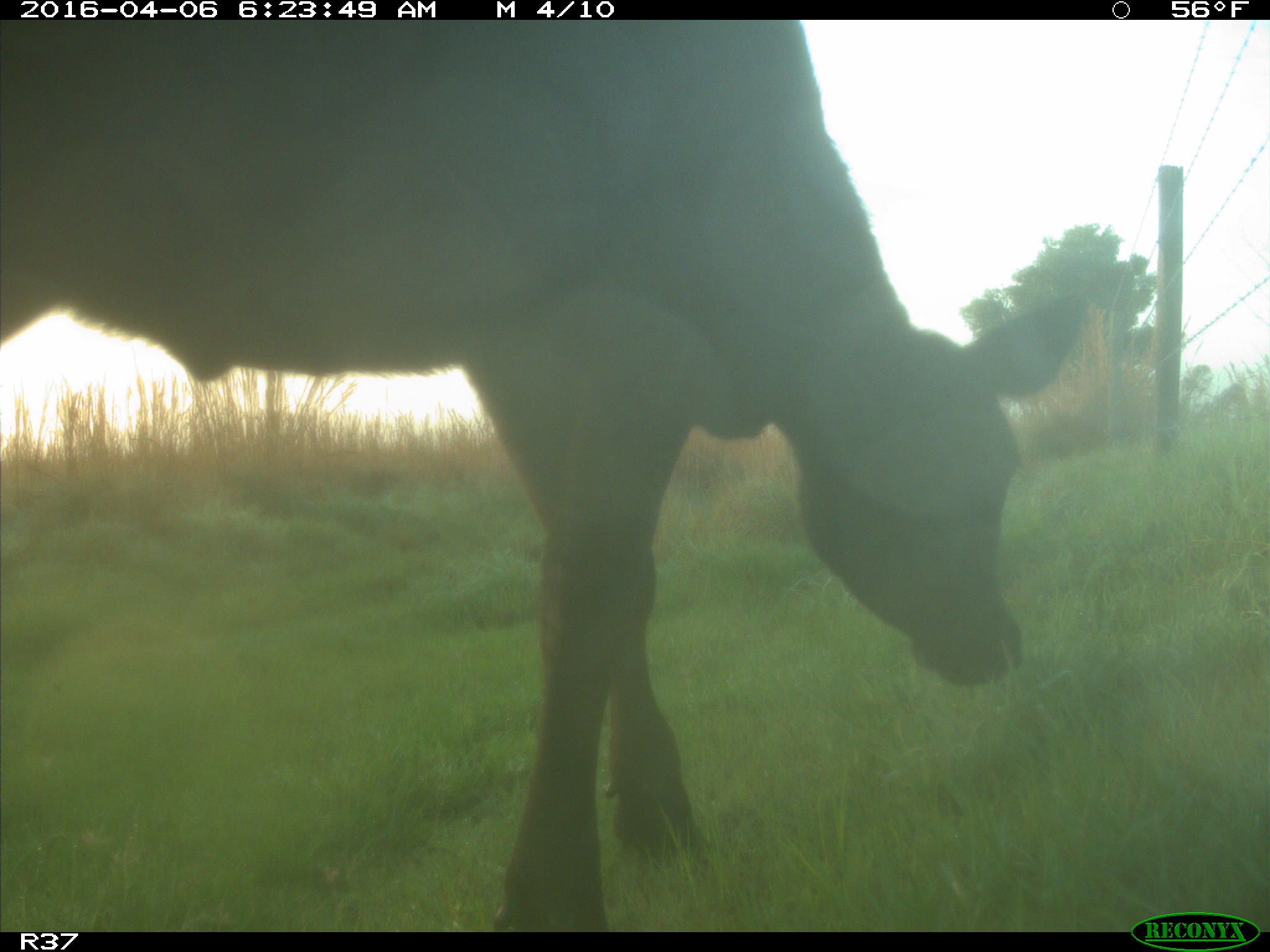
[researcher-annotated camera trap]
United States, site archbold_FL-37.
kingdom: Animalia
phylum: Chordata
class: Mammalia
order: Artiodactyla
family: Bovidae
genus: Bos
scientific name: Bos taurus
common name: domestic cow